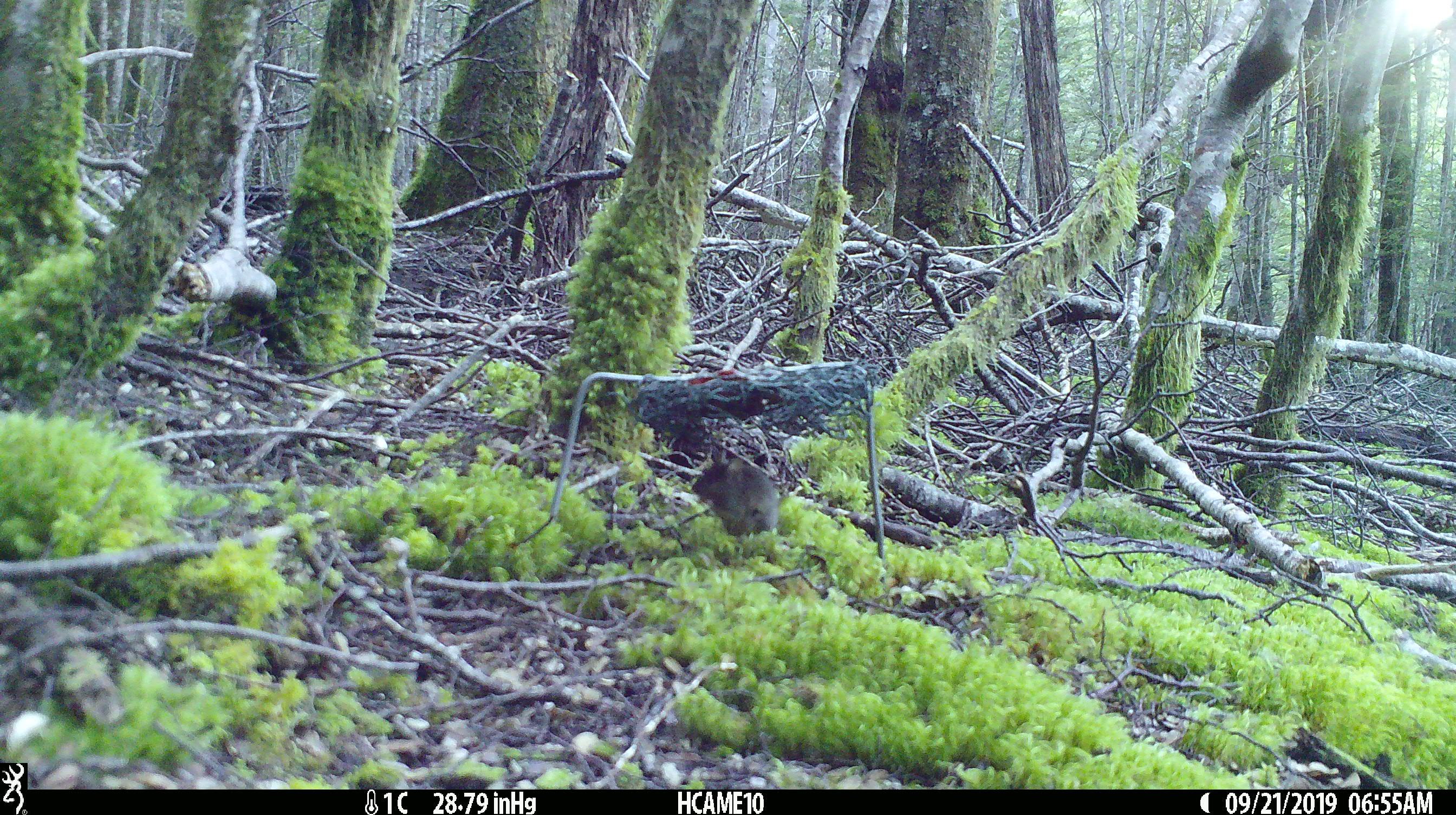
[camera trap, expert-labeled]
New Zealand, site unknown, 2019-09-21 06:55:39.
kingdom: Animalia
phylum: Chordata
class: Mammalia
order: Rodentia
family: Muridae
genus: Mus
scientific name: Mus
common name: mouse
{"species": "mouse (Mus)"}